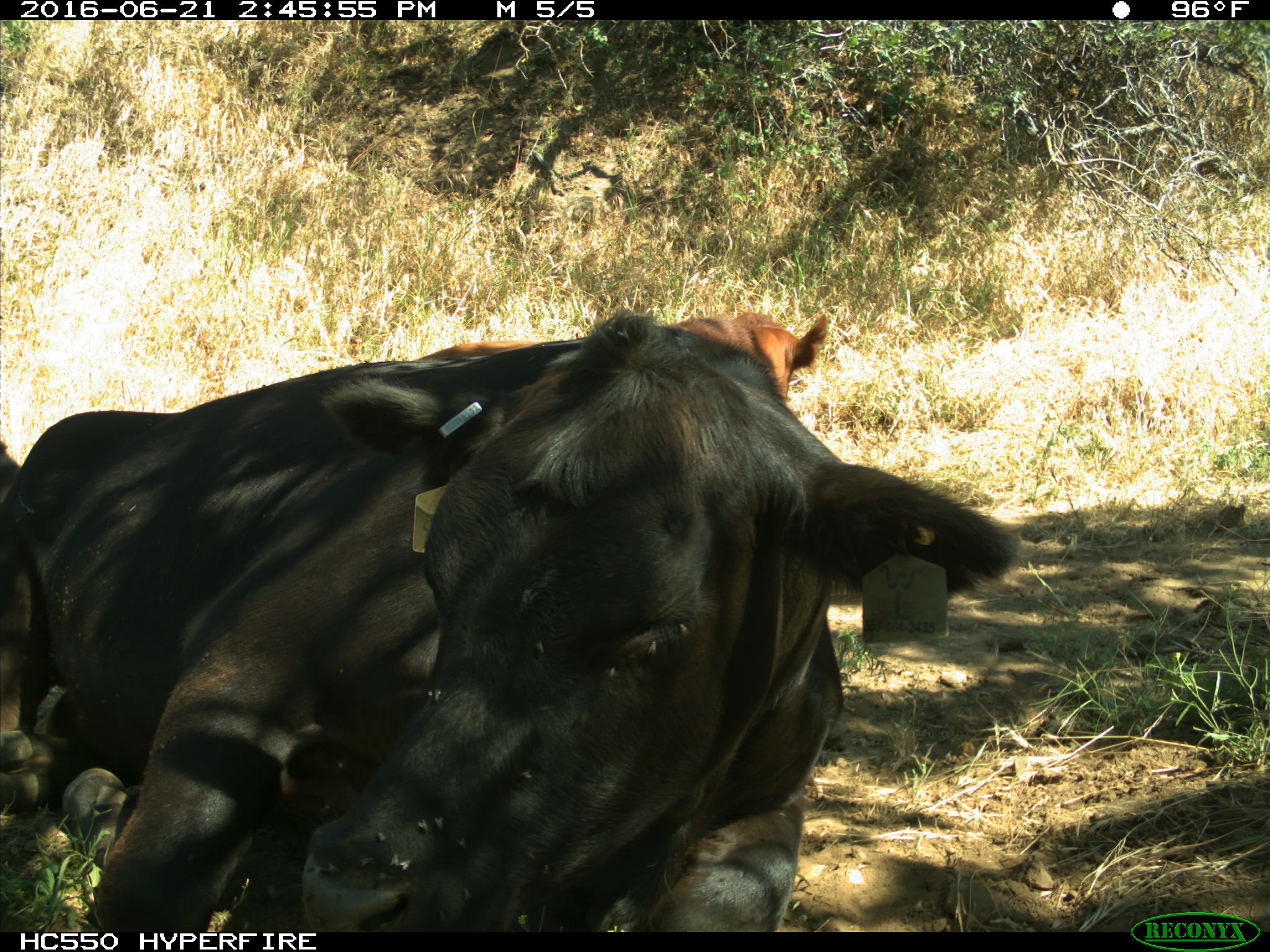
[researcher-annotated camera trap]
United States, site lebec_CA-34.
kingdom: Animalia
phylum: Chordata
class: Mammalia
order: Artiodactyla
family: Bovidae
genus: Bos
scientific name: Bos taurus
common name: domestic cow